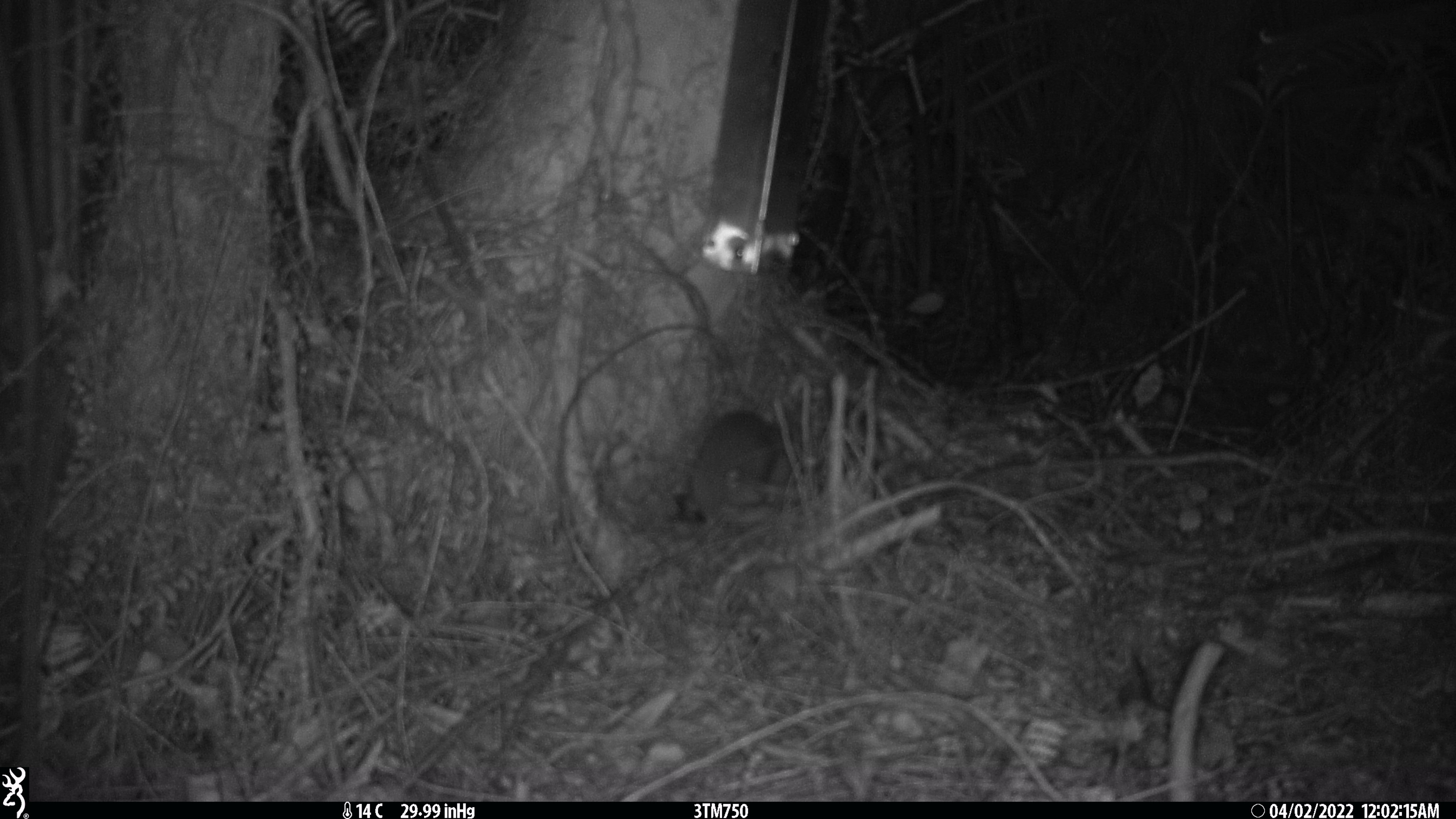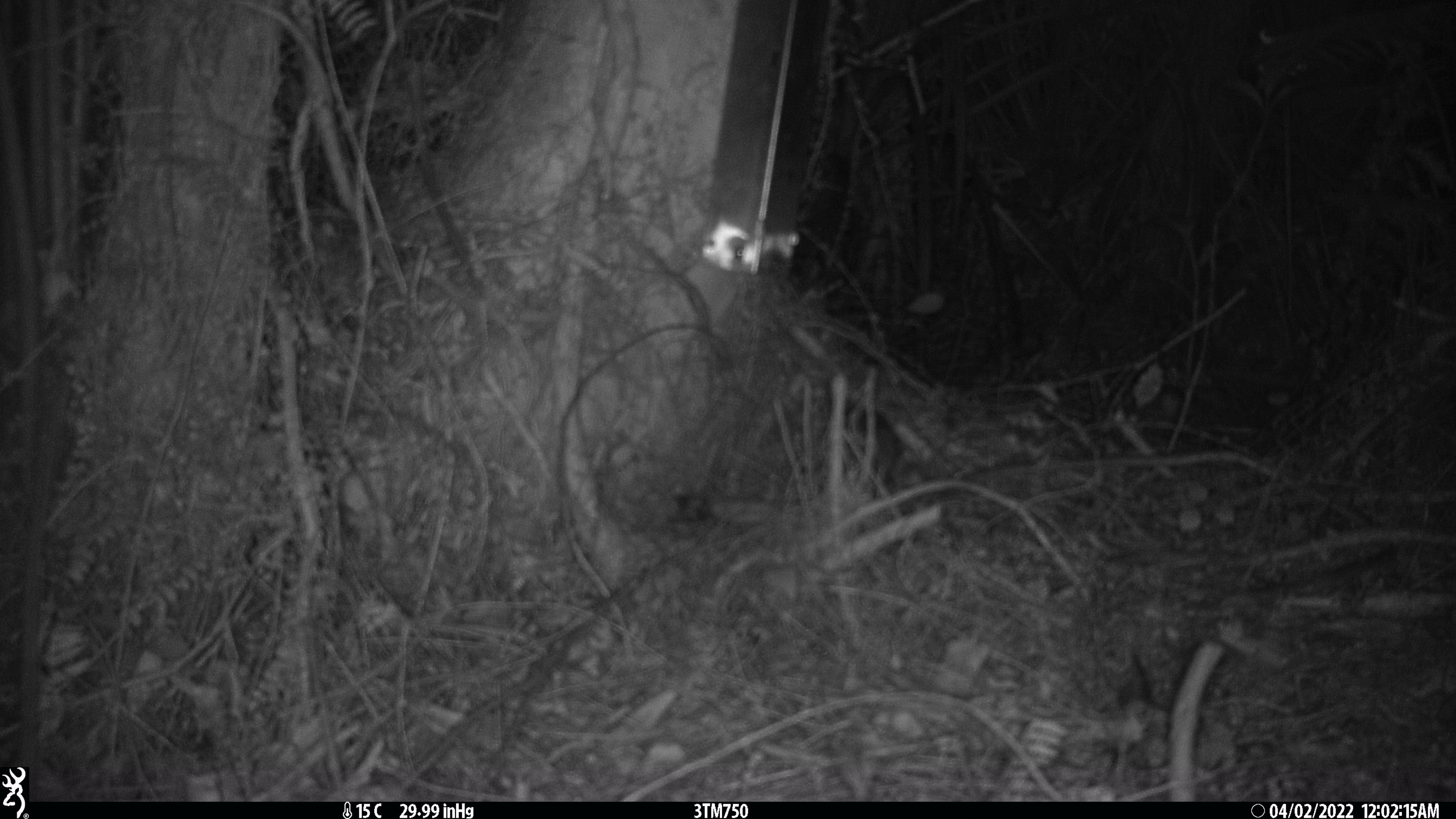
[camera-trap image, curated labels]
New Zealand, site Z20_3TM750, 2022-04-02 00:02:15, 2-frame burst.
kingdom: Animalia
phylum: Chordata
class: Mammalia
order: Rodentia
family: Muridae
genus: Rattus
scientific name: Rattus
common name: rat